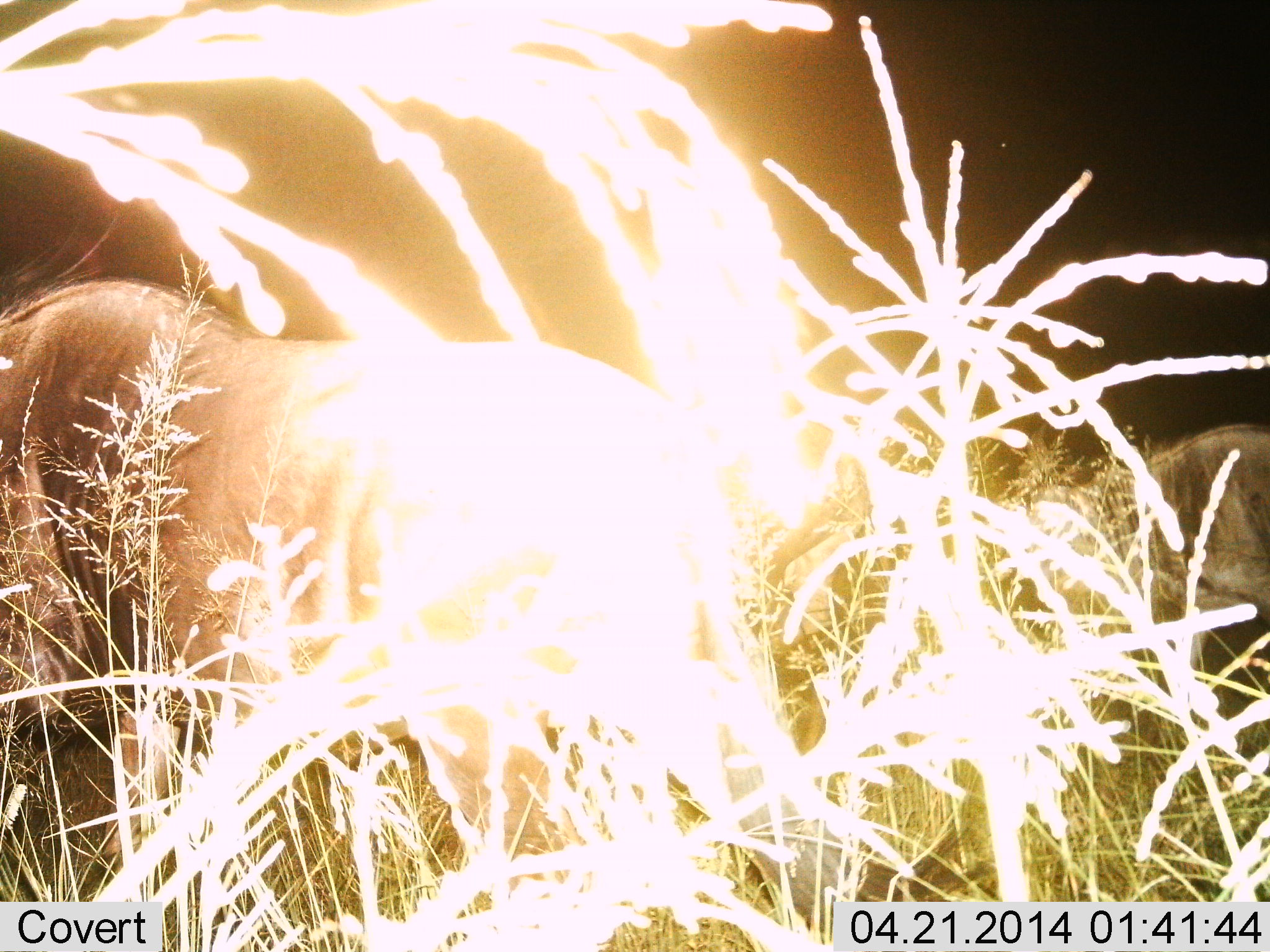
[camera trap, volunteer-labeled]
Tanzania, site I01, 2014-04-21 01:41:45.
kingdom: Animalia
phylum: Chordata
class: Mammalia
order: Artiodactyla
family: Bovidae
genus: Connochaetes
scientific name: Connochaetes taurinus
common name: blue wildebeest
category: wildebeest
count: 2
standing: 50%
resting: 0%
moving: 40%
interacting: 0%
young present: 0%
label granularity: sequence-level